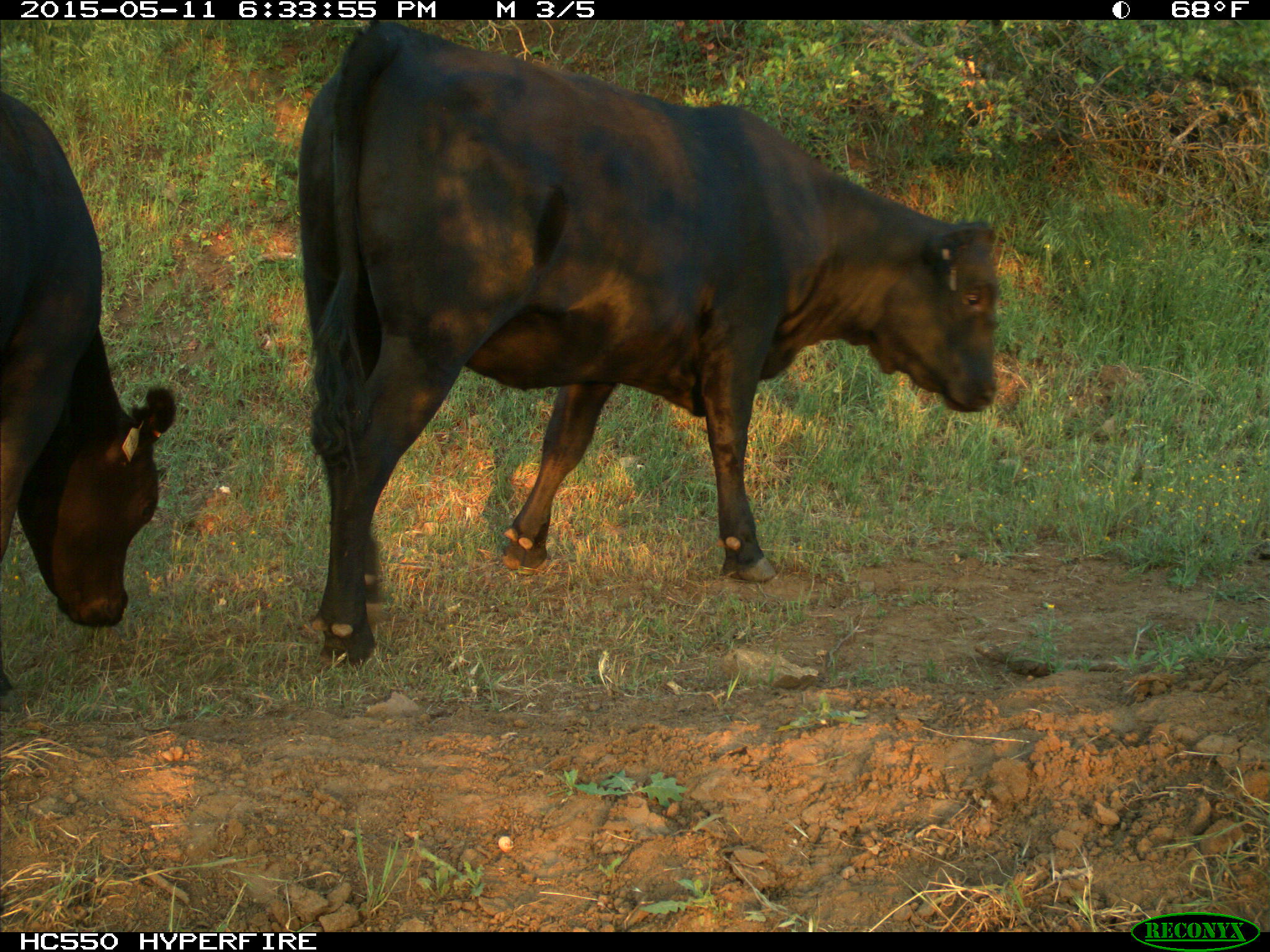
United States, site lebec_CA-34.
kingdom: Animalia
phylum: Chordata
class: Mammalia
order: Artiodactyla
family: Bovidae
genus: Bos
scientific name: Bos taurus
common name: domestic cow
Bos taurus (domestic cow).